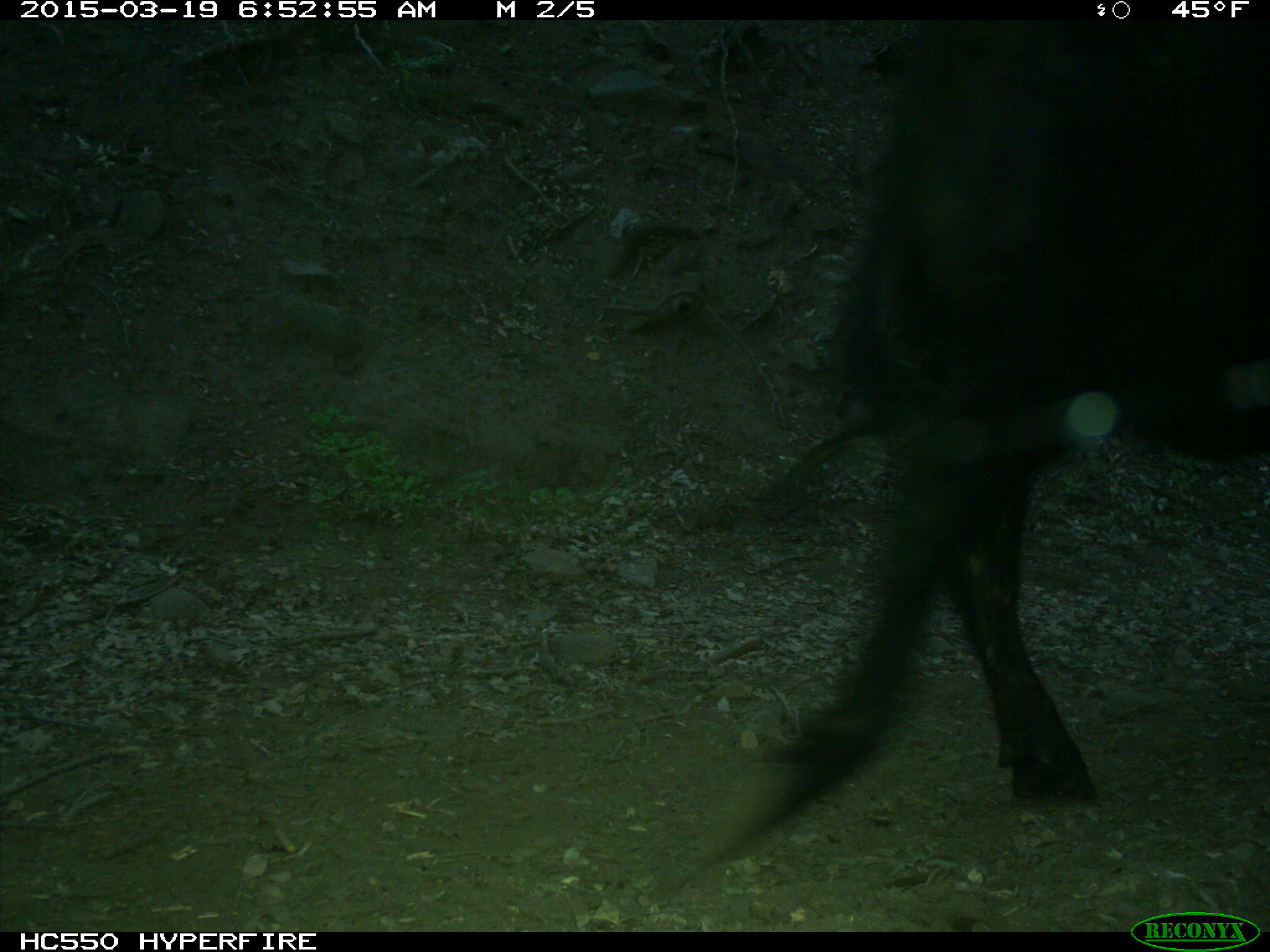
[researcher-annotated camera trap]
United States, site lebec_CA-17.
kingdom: Animalia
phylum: Chordata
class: Mammalia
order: Artiodactyla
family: Bovidae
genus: Bos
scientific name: Bos taurus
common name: domestic cow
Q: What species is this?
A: Bos taurus (domestic cow).